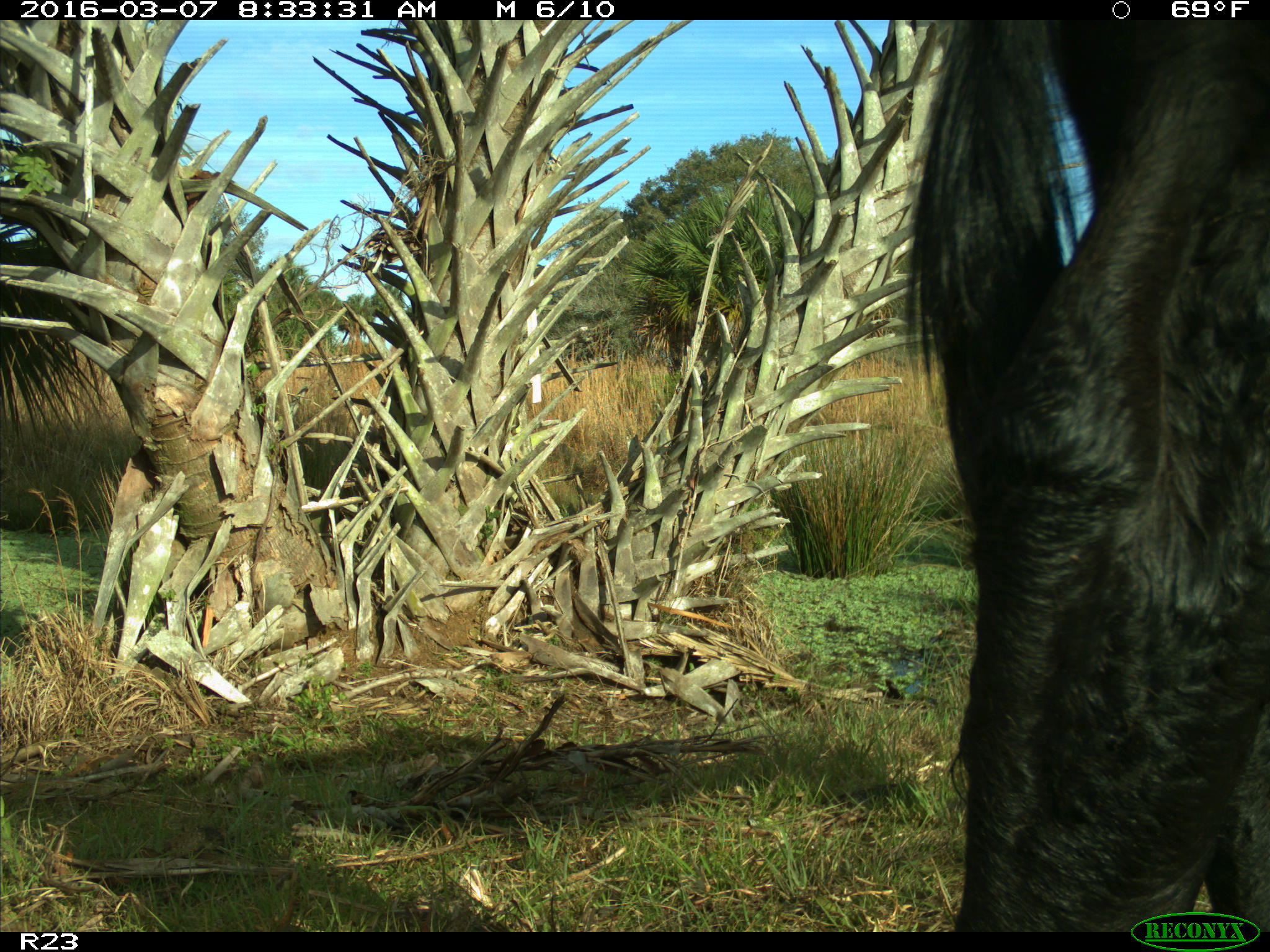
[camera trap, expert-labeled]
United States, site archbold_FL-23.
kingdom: Animalia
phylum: Chordata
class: Mammalia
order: Artiodactyla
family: Bovidae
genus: Bos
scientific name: Bos taurus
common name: domestic cow